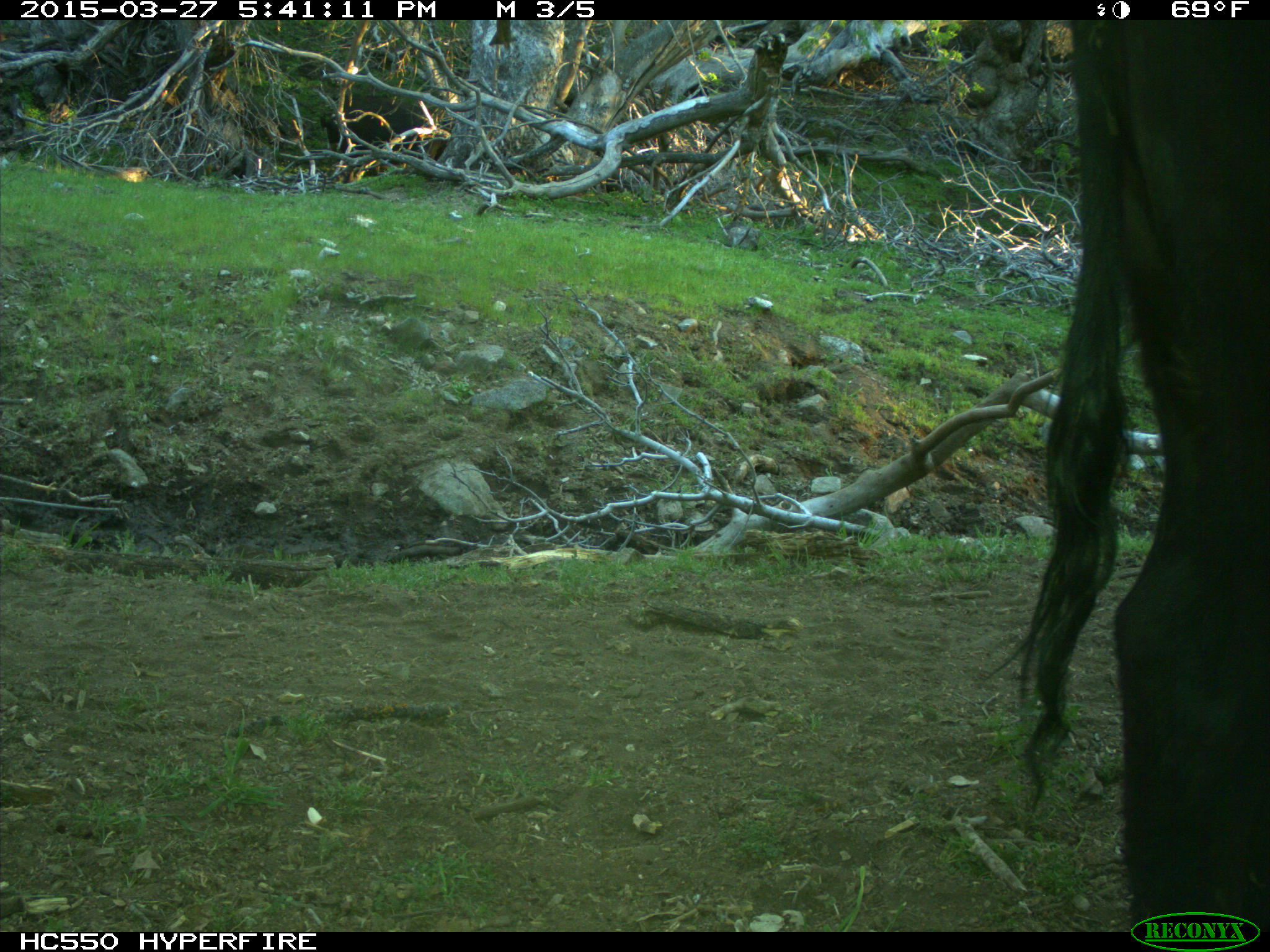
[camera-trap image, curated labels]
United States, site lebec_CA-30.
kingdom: Animalia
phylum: Chordata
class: Mammalia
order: Artiodactyla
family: Bovidae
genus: Bos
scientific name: Bos taurus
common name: domestic cow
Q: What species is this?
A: Bos taurus (domestic cow).